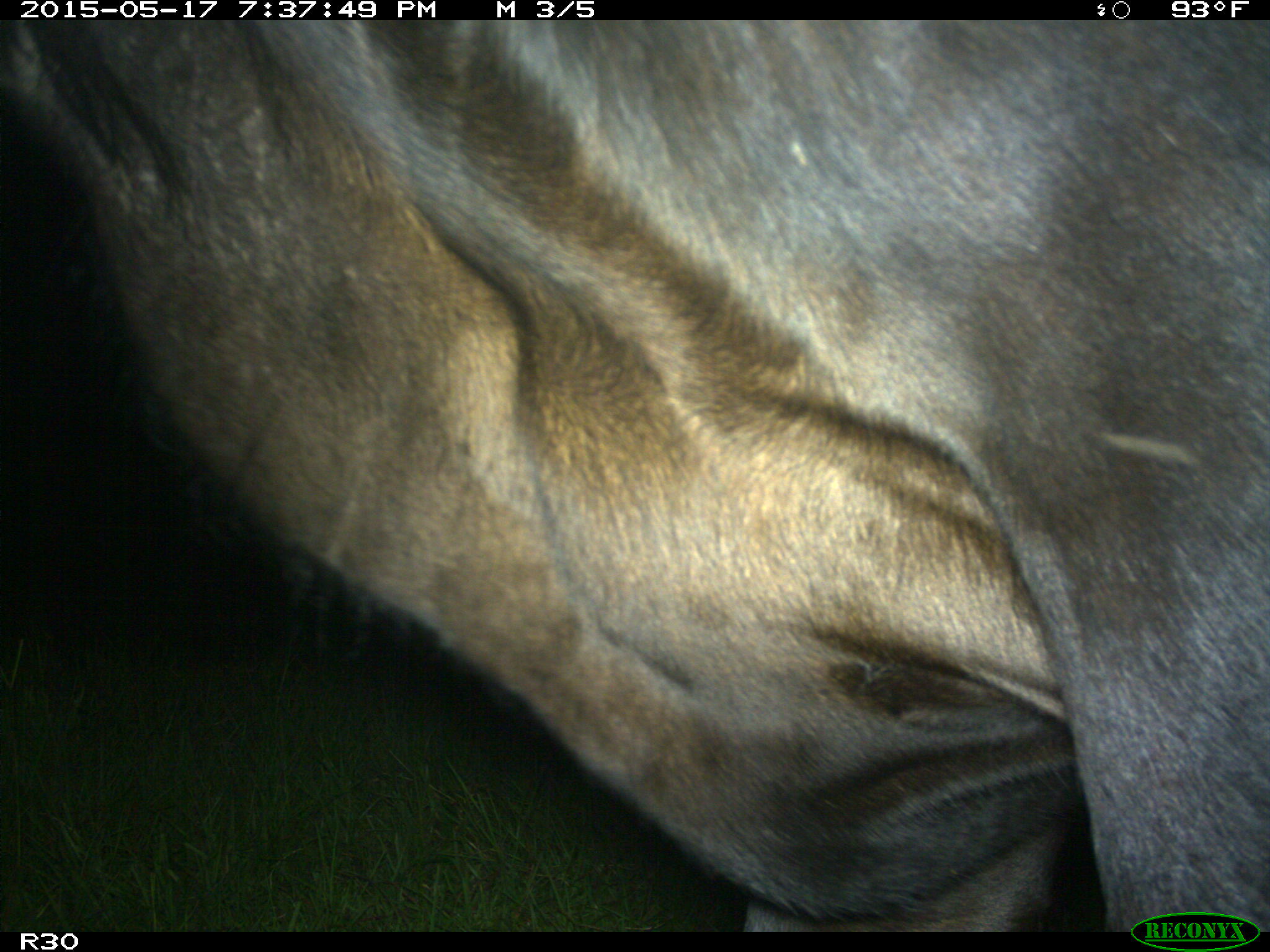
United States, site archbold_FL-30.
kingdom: Animalia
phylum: Chordata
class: Mammalia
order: Artiodactyla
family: Bovidae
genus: Bos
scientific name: Bos taurus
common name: domestic cow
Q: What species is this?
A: Bos taurus (domestic cow).